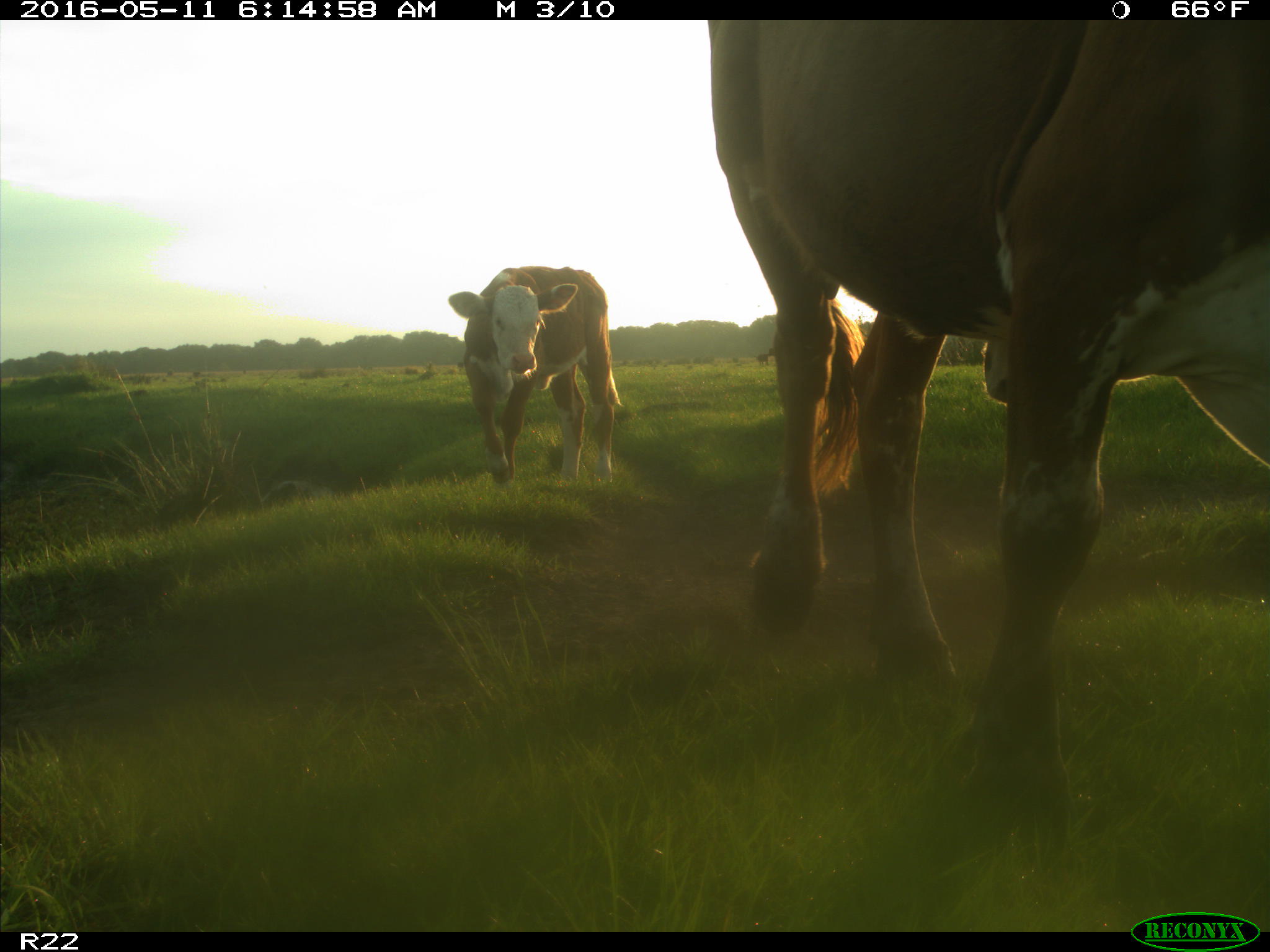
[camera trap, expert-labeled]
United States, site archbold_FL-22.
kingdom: Animalia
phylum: Chordata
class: Mammalia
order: Artiodactyla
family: Bovidae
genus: Bos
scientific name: Bos taurus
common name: domestic cow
Bos taurus (domestic cow).